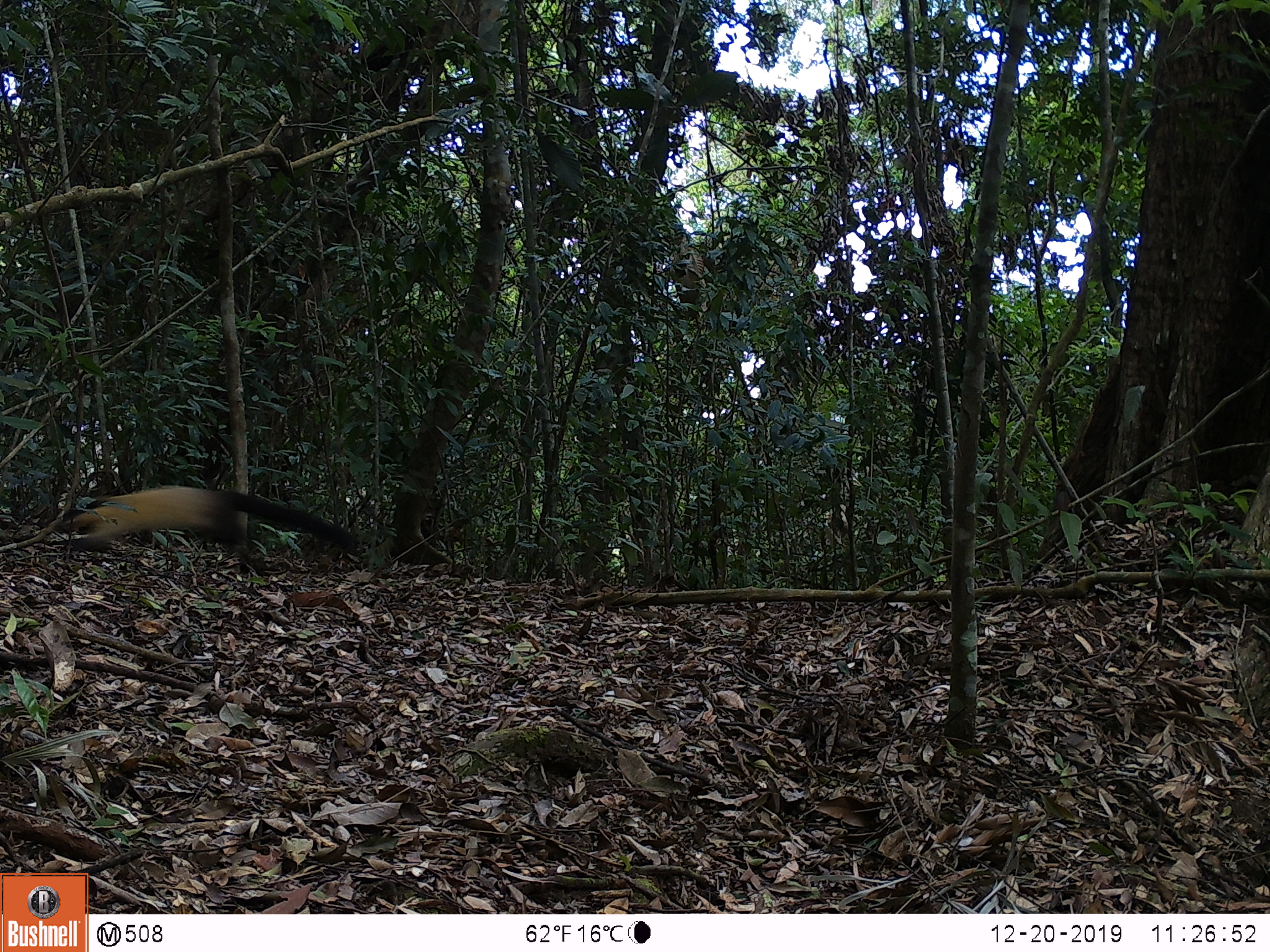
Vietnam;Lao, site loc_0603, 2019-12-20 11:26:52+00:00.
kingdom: Animalia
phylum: Chordata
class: Mammalia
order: Carnivora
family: Mustelidae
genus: Martes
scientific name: Martes flavigula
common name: yellow-throated marten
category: yellow throated marten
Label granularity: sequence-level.